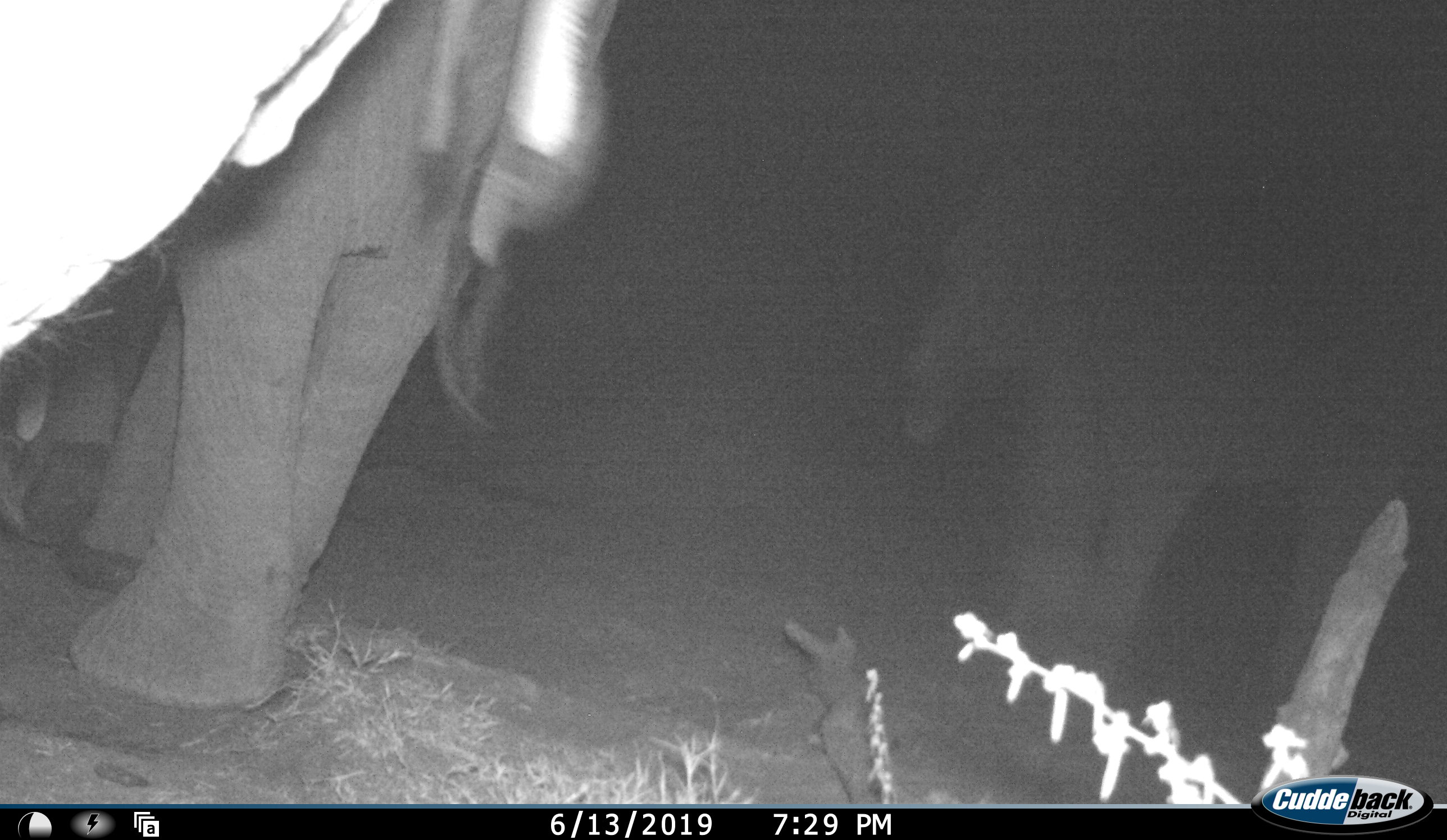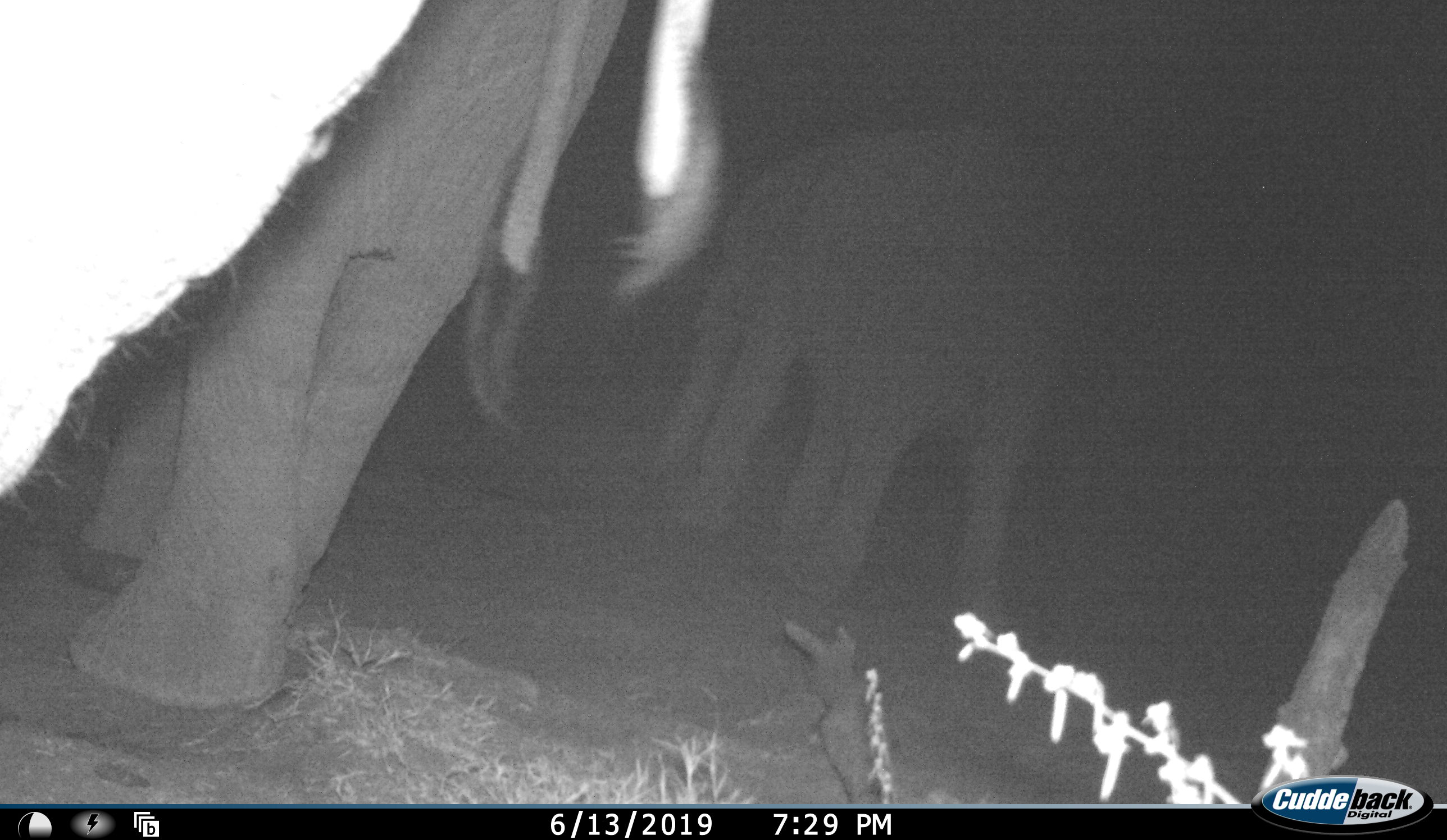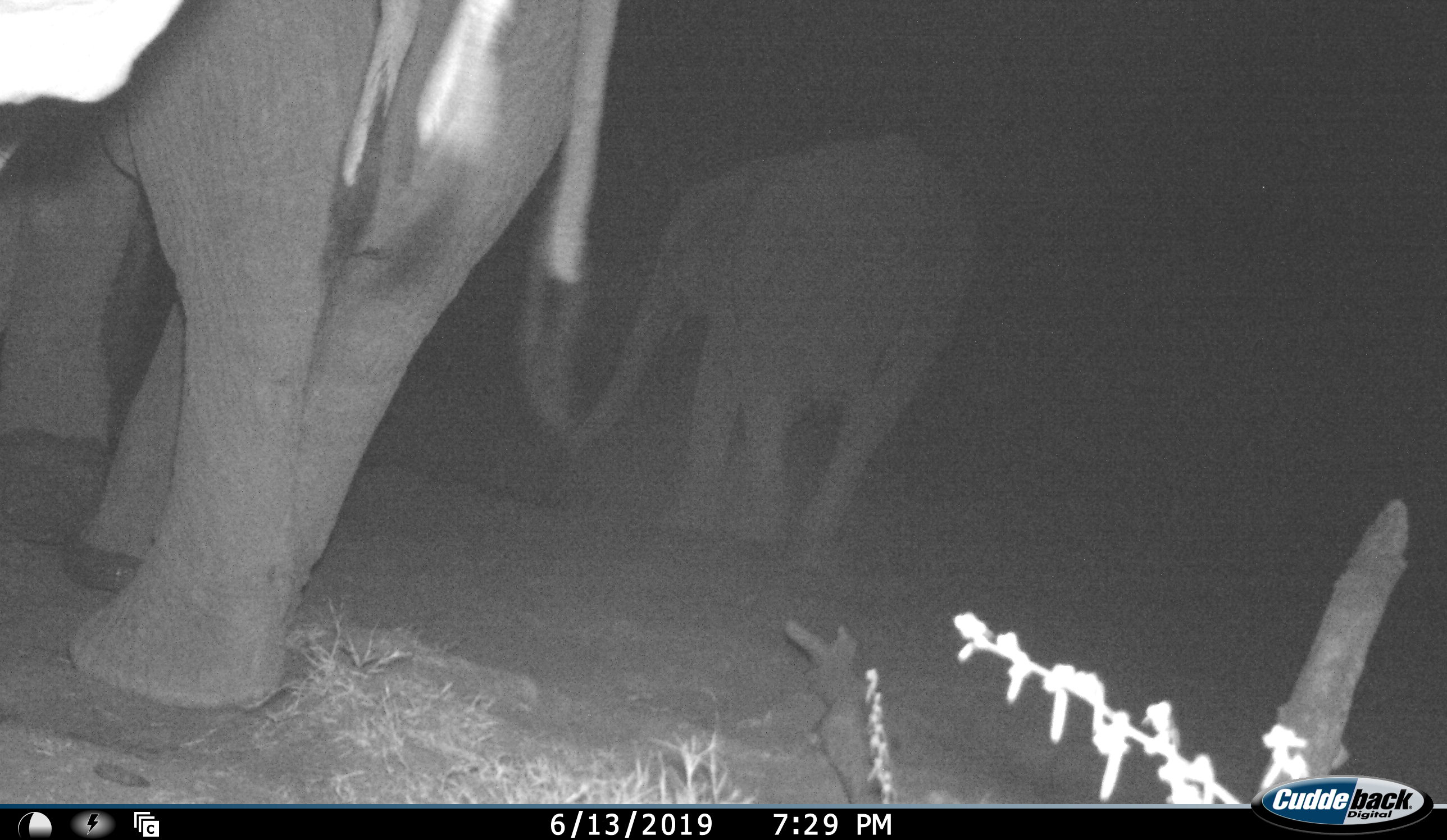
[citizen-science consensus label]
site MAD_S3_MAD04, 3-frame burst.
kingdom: Animalia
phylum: Chordata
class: Mammalia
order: Proboscidea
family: Elephantidae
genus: Loxodonta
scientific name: Loxodonta africana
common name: african bush elephant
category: elephant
Elephant (african bush elephant) (Loxodonta africana), count 3. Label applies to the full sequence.